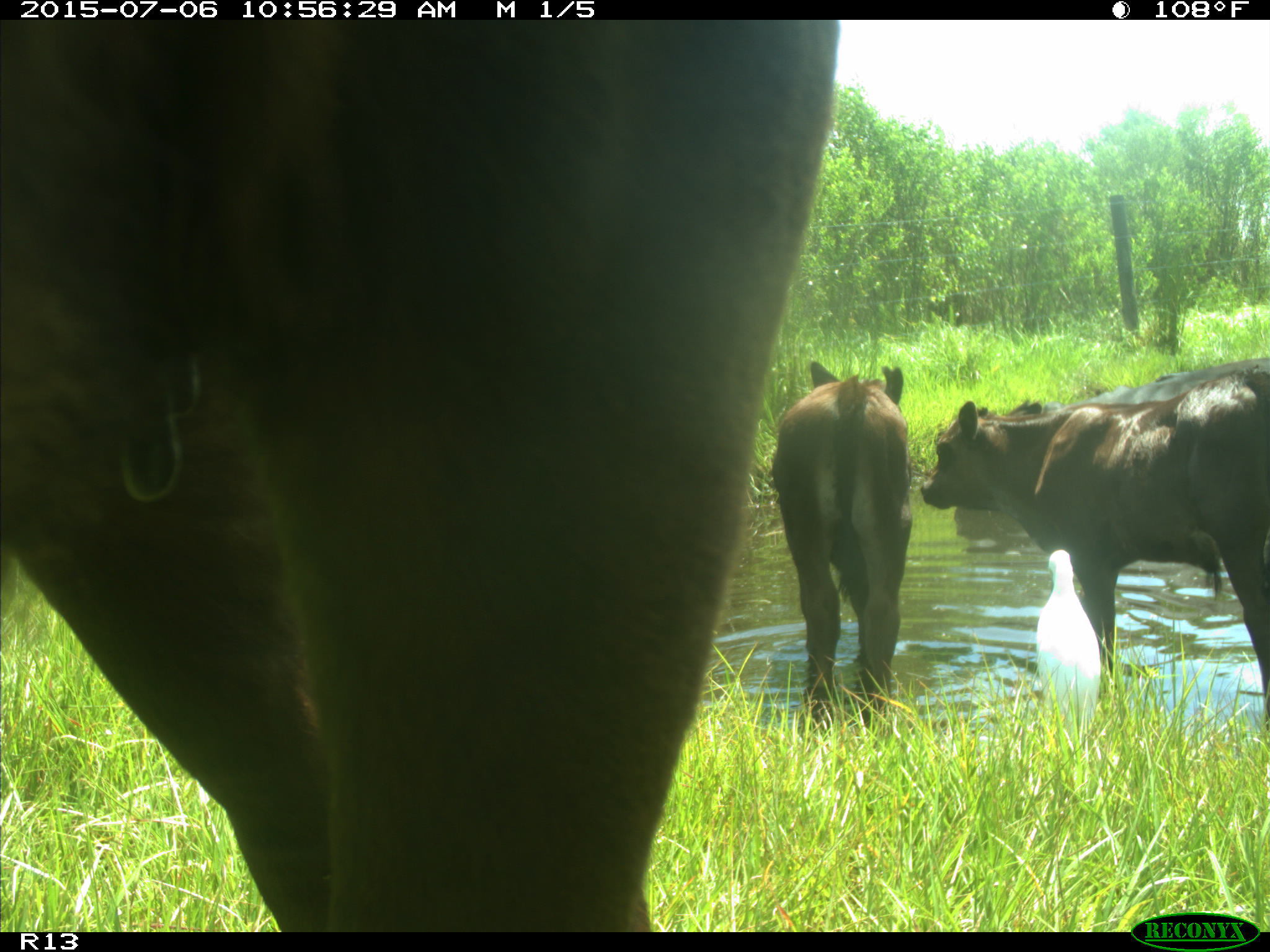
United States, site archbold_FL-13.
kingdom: Animalia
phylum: Chordata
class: Mammalia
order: Artiodactyla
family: Bovidae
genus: Bos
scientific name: Bos taurus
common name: domestic cow